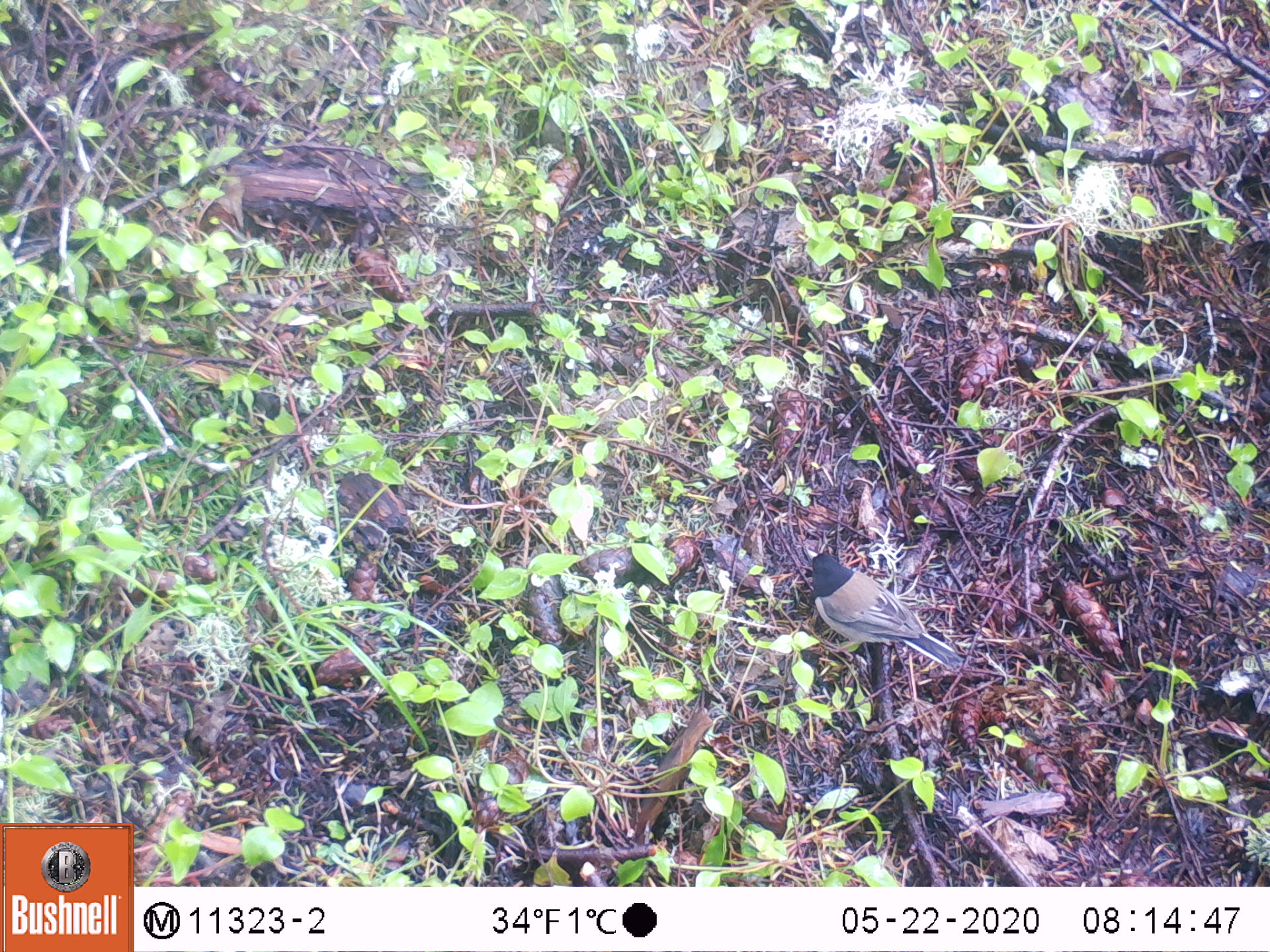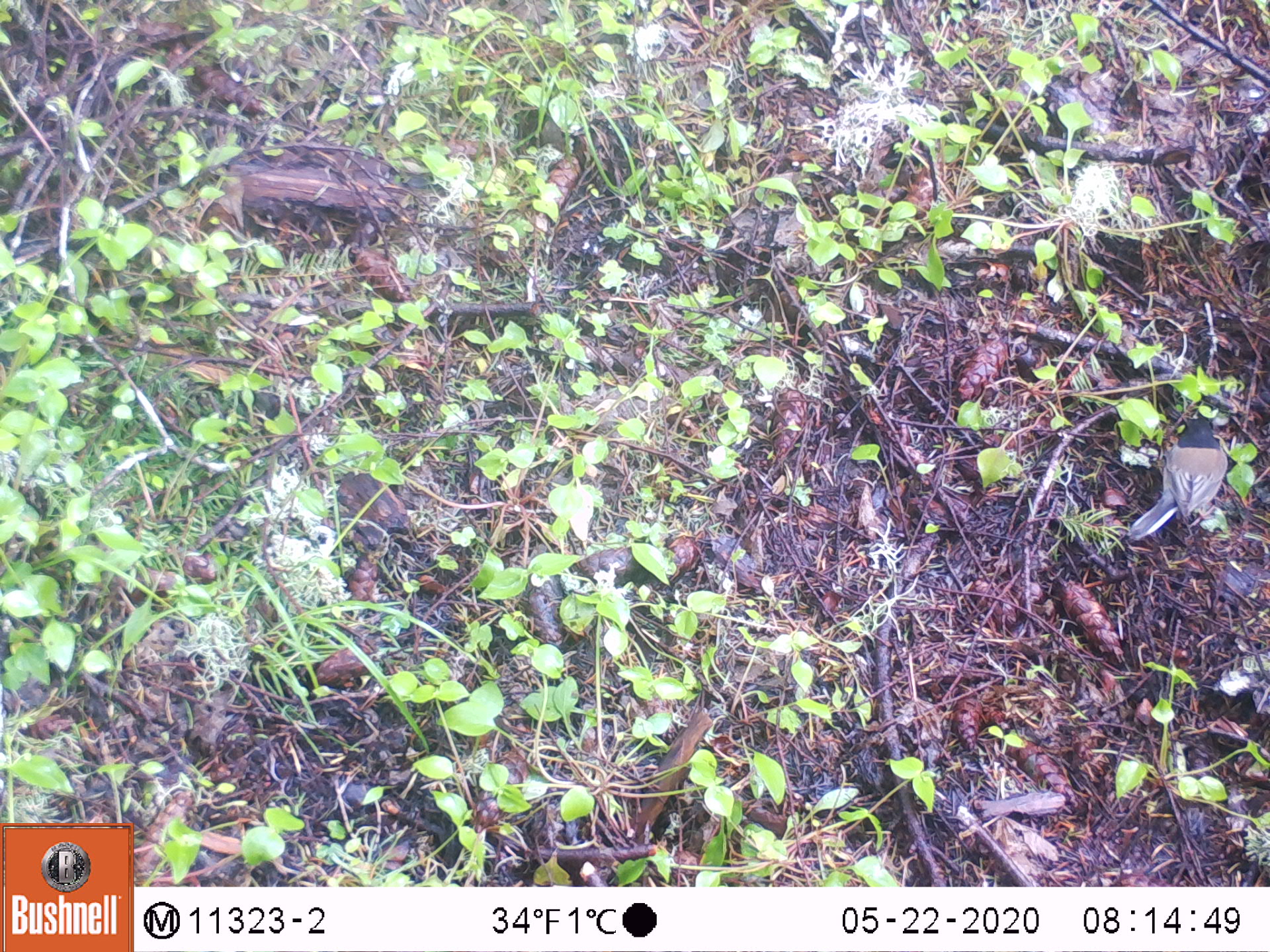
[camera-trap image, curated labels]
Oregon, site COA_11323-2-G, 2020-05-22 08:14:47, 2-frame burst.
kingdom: Animalia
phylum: Chordata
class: Aves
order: Passeriformes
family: Passerellidae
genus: Junco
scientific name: Junco hyemalis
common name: dark-eyed junco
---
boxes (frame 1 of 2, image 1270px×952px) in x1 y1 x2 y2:
dark-eyed junco: 796 538 970 669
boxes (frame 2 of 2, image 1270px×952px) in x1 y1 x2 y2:
dark-eyed junco: 1126 408 1236 538